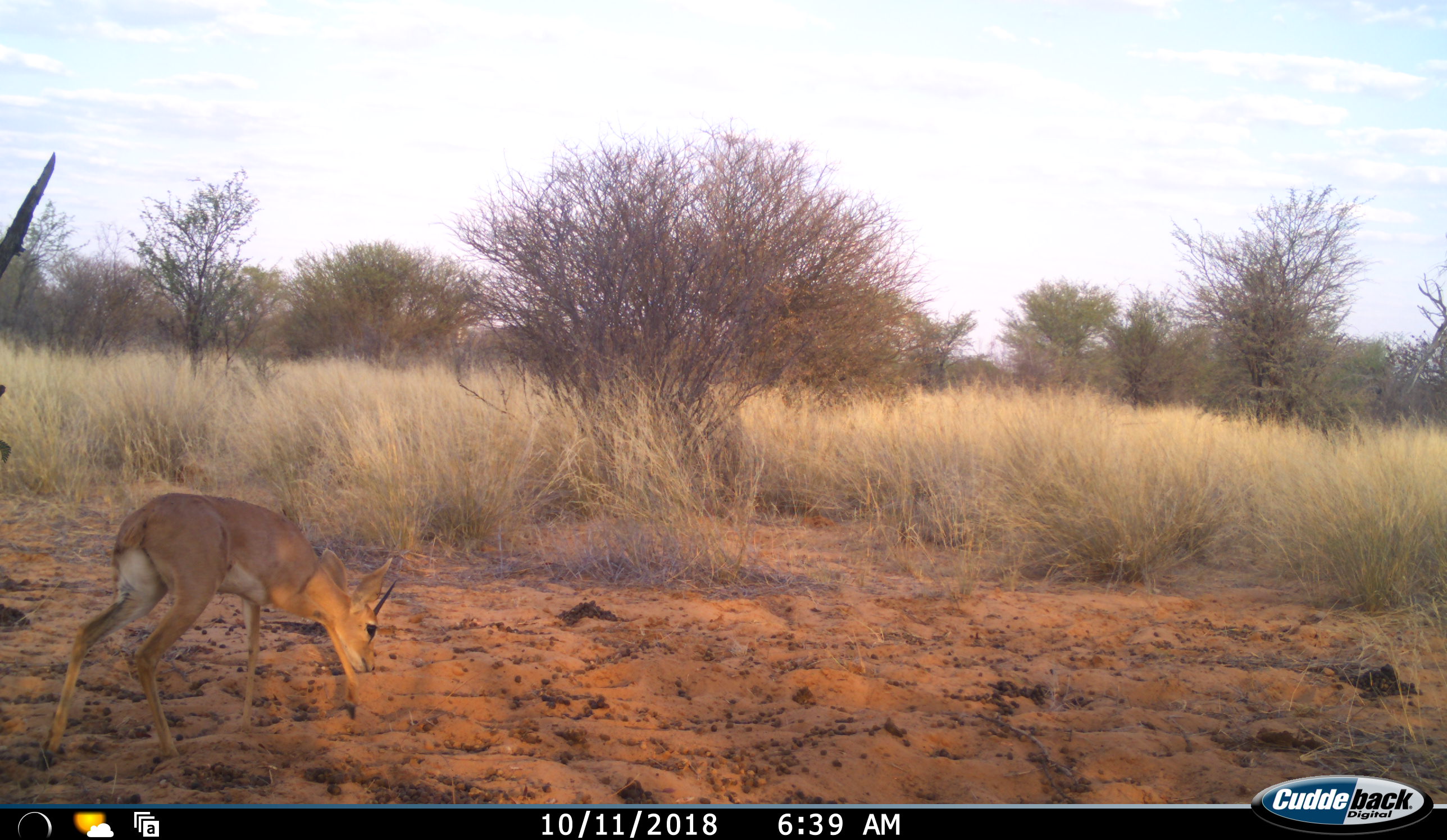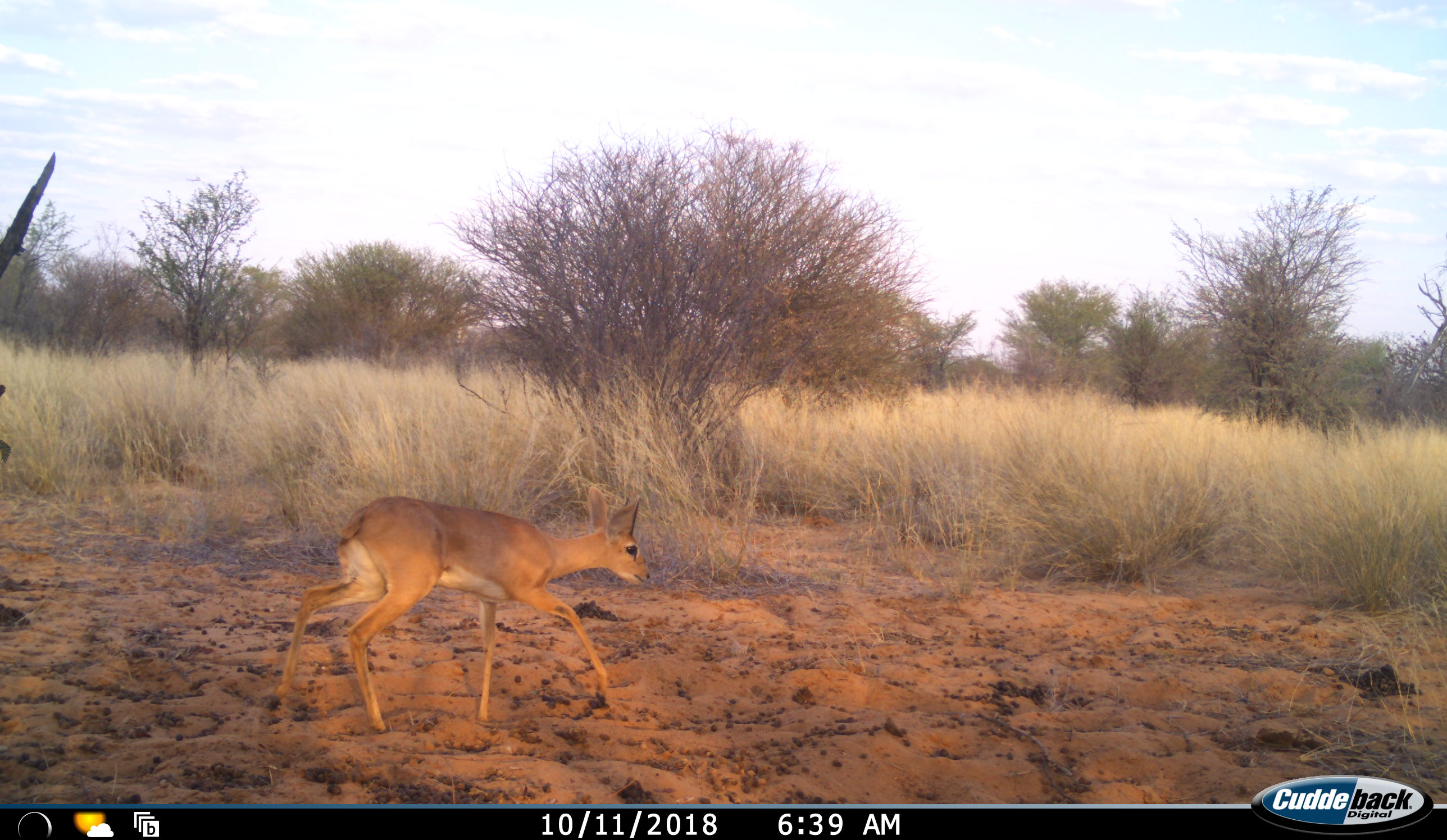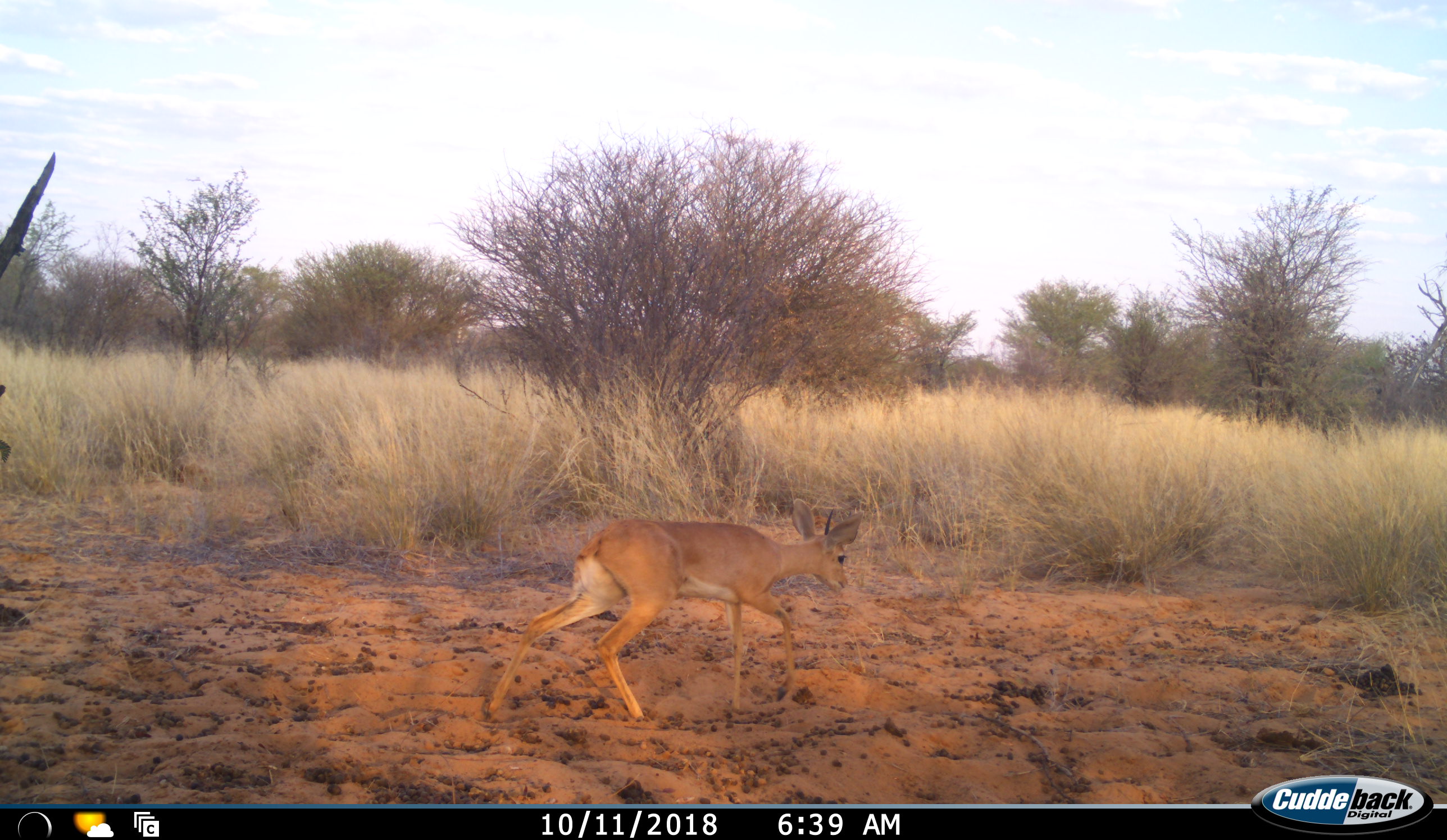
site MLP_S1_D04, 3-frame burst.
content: unidentified animal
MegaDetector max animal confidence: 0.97